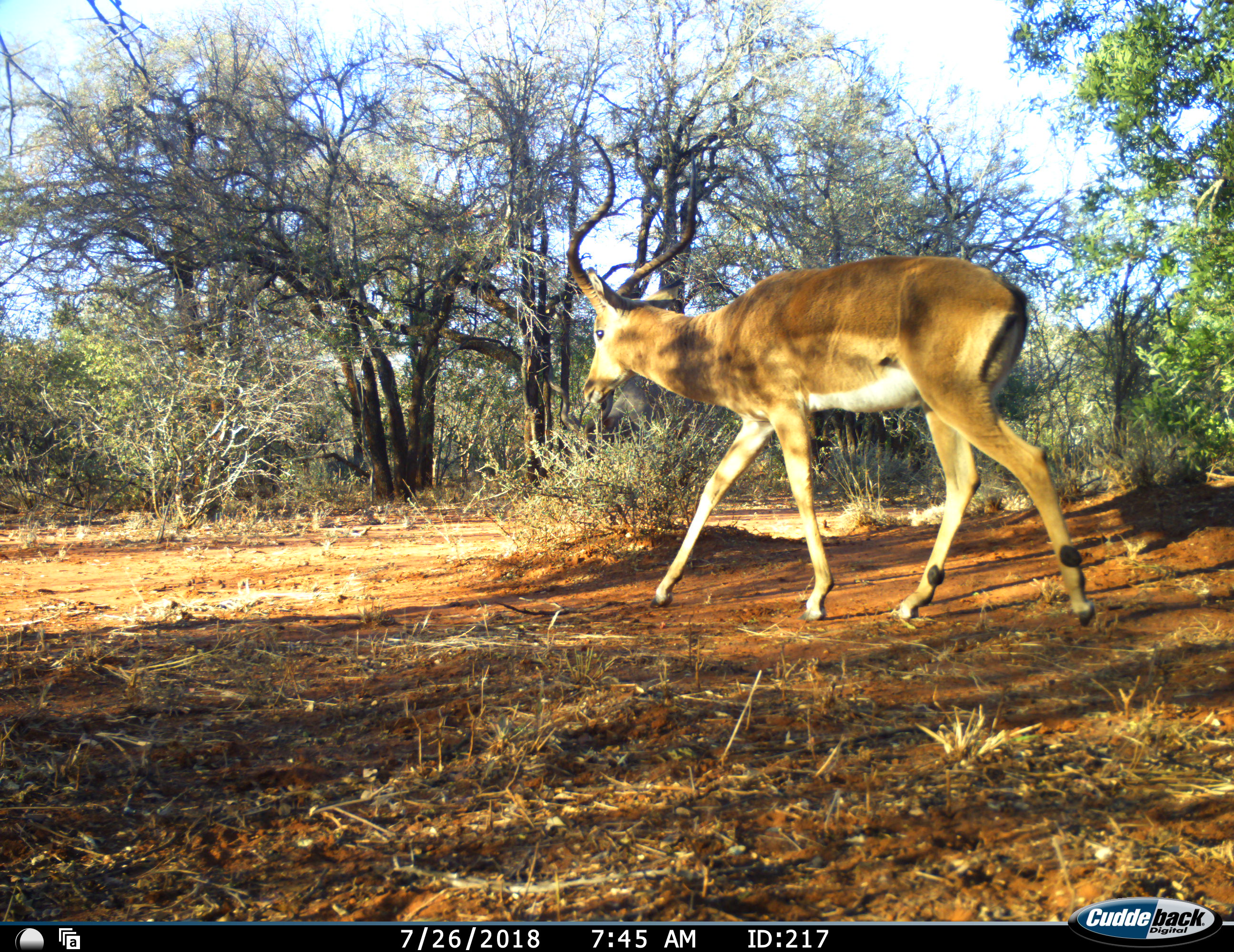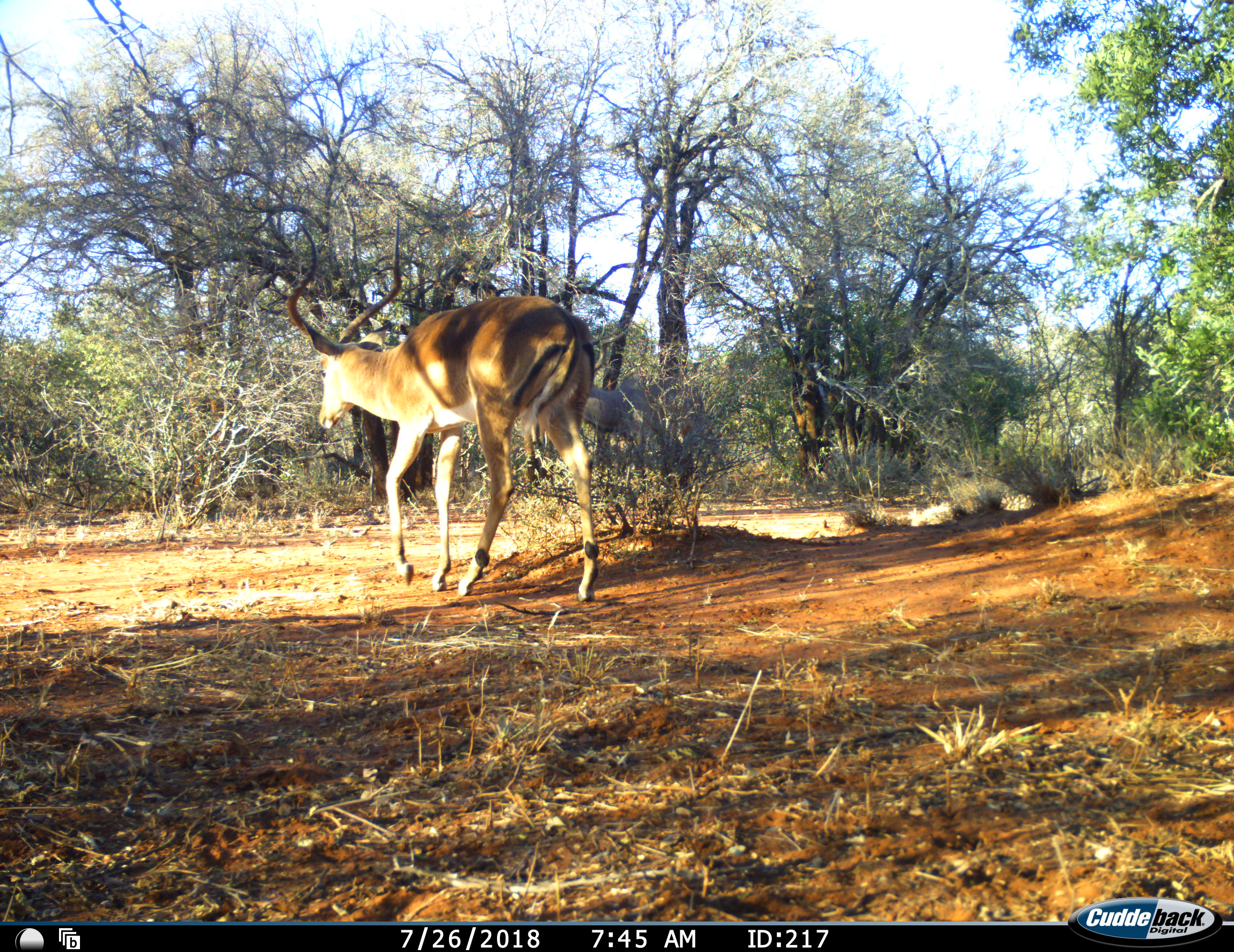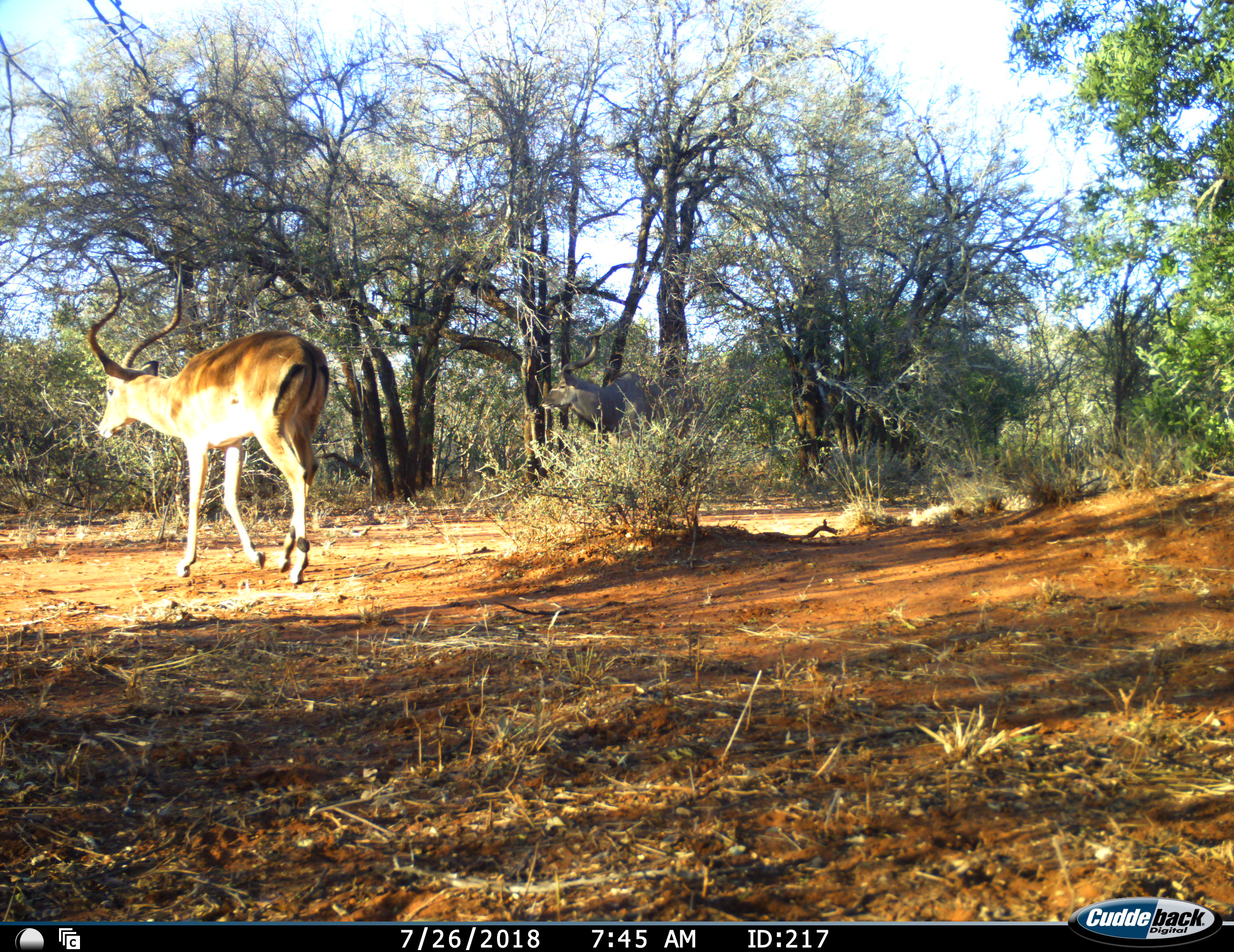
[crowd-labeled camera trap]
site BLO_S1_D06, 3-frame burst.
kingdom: Animalia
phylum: Chordata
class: Mammalia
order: Artiodactyla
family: Bovidae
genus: Aepyceros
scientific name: Aepyceros melampus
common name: impala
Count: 1.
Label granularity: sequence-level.